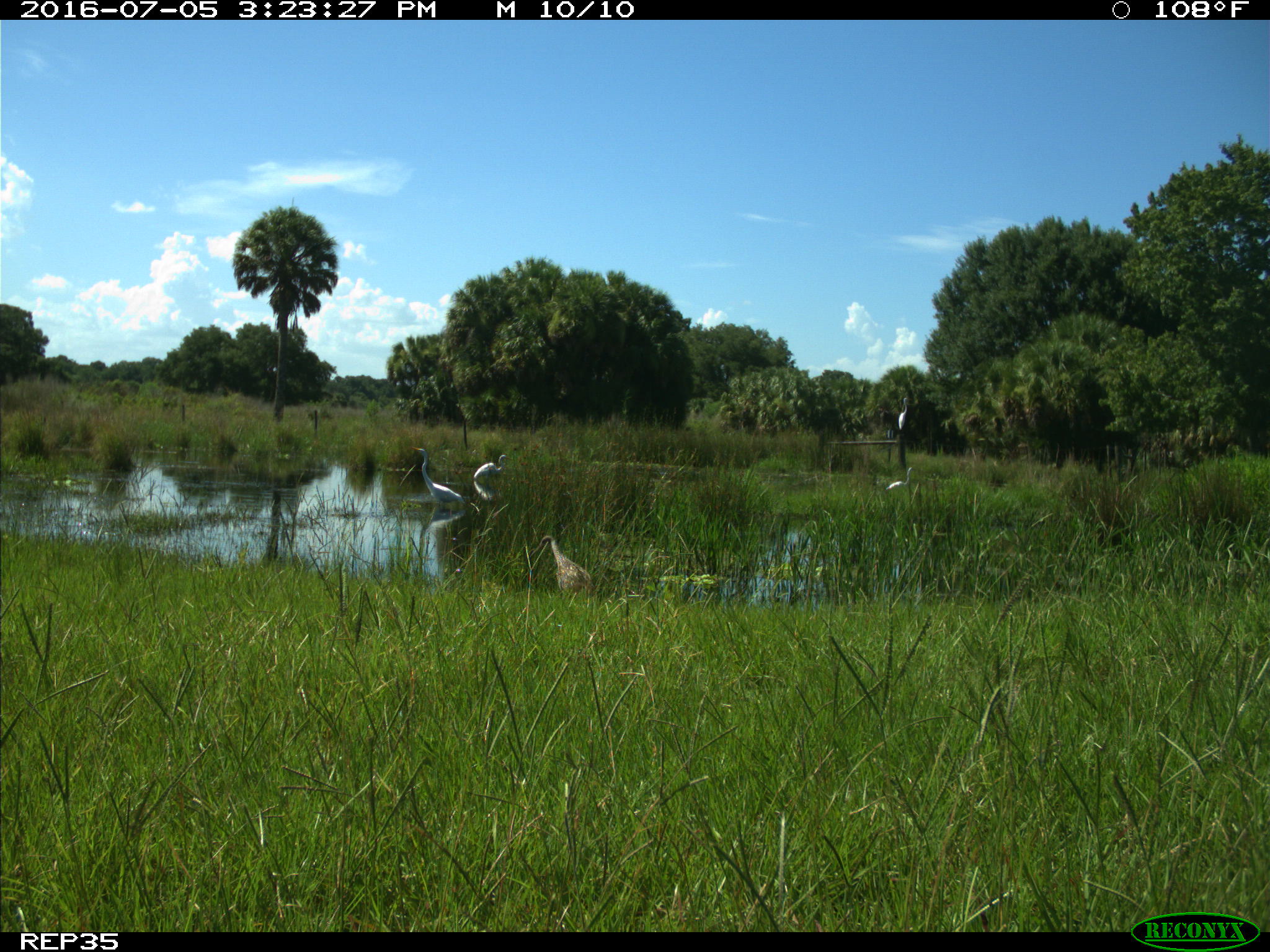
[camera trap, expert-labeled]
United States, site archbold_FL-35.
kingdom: Animalia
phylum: Chordata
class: Aves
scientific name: Aves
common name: birds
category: unidentified bird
Unidentified bird (birds) (Aves).